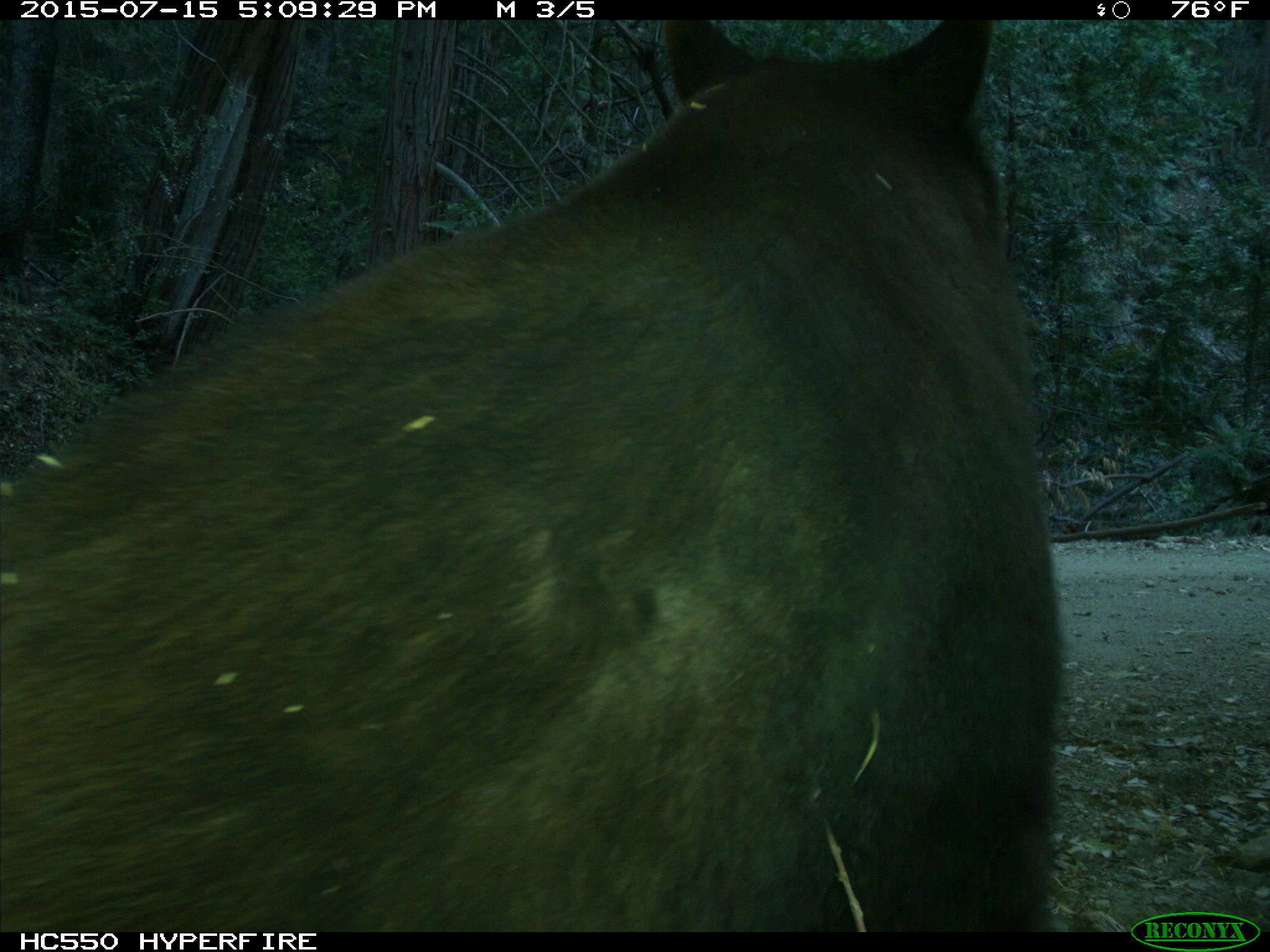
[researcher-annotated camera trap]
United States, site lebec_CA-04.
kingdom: Animalia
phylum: Chordata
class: Mammalia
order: Carnivora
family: Ursidae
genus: Ursus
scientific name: Ursus americanus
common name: american black bear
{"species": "Ursus americanus (american black bear)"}